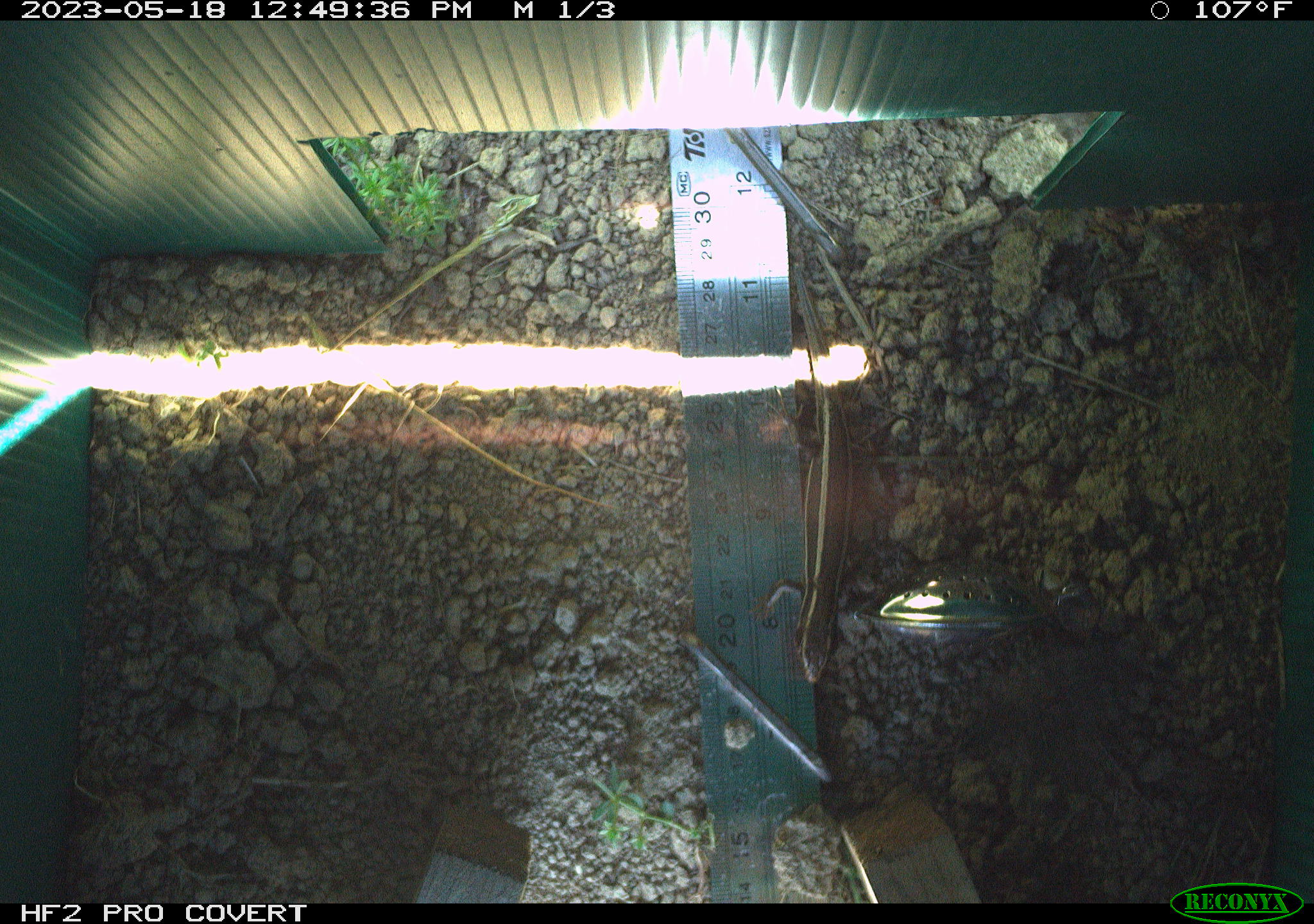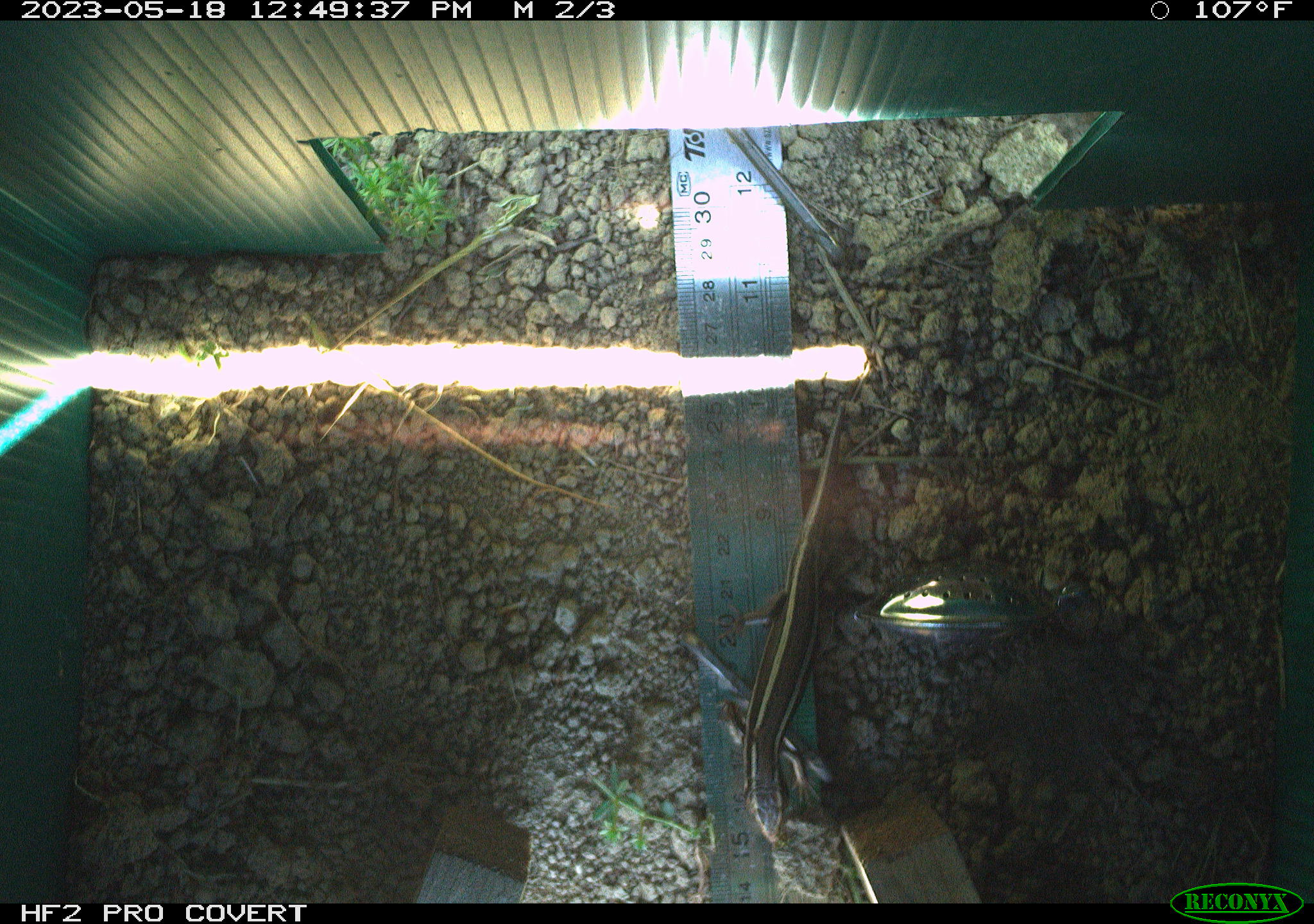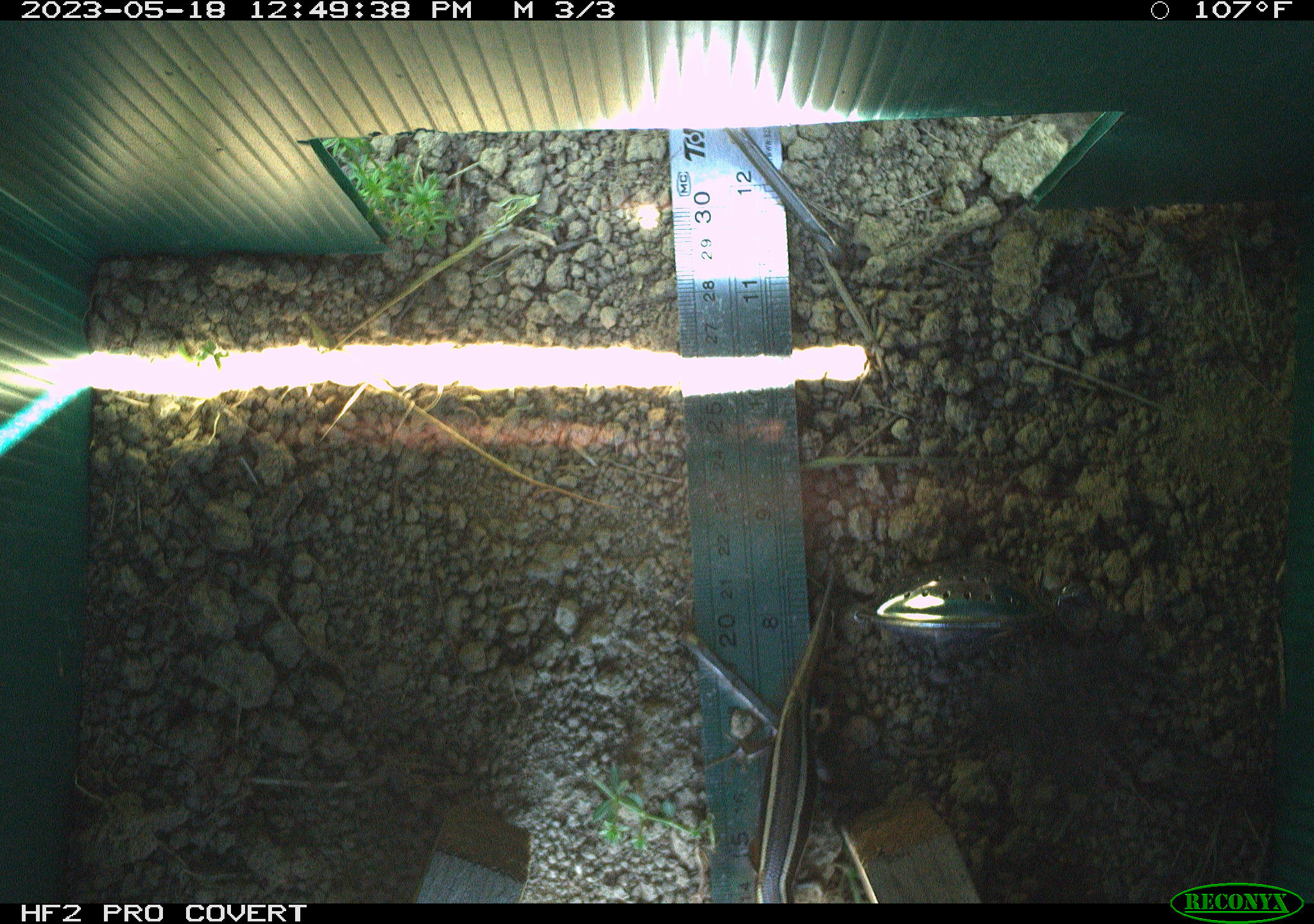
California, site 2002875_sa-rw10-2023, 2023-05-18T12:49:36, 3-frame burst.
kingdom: Animalia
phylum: Chordata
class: Reptilia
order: Squamata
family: Scincidae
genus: Plestiodon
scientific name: Plestiodon skiltonianus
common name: western skink